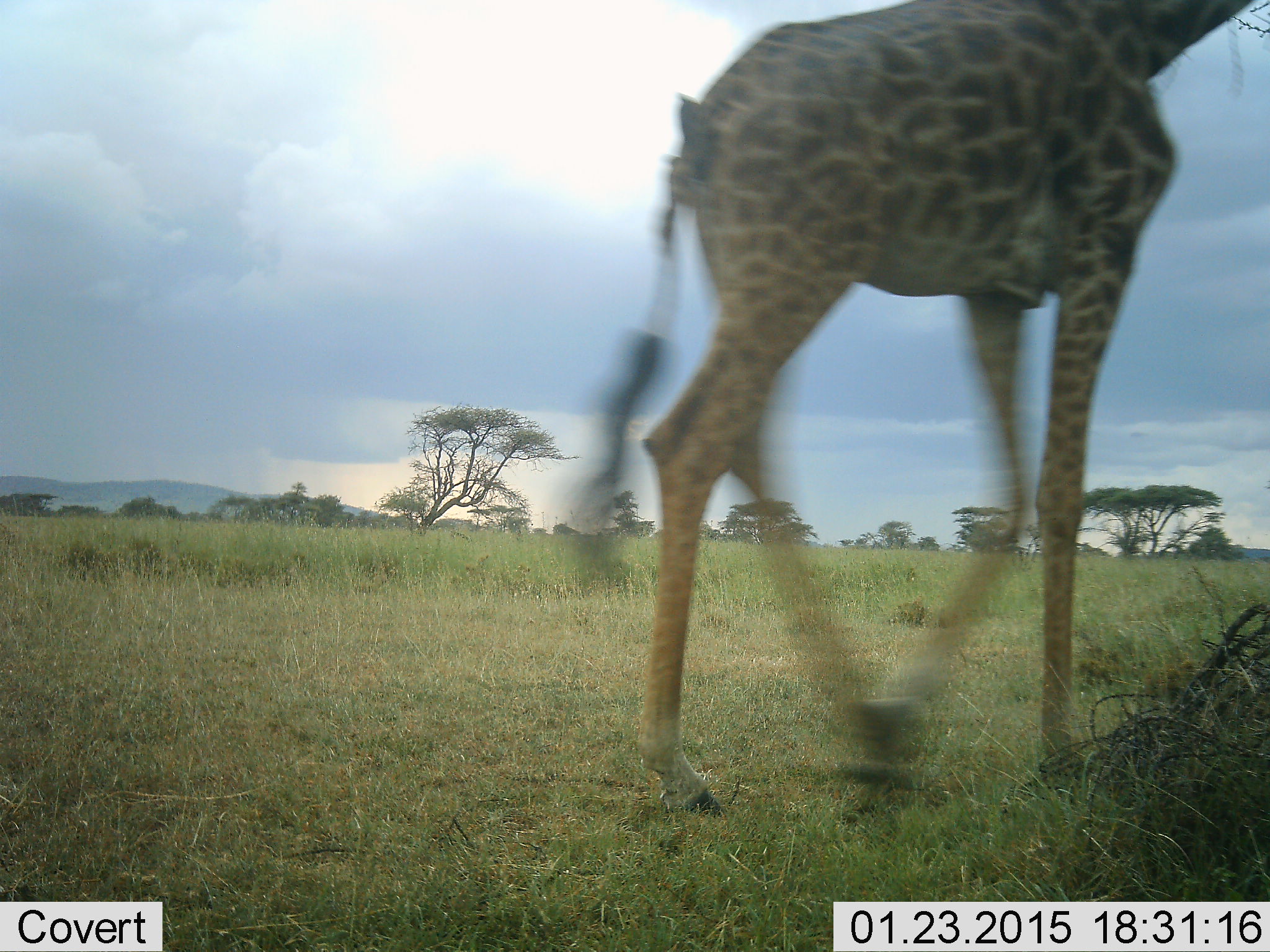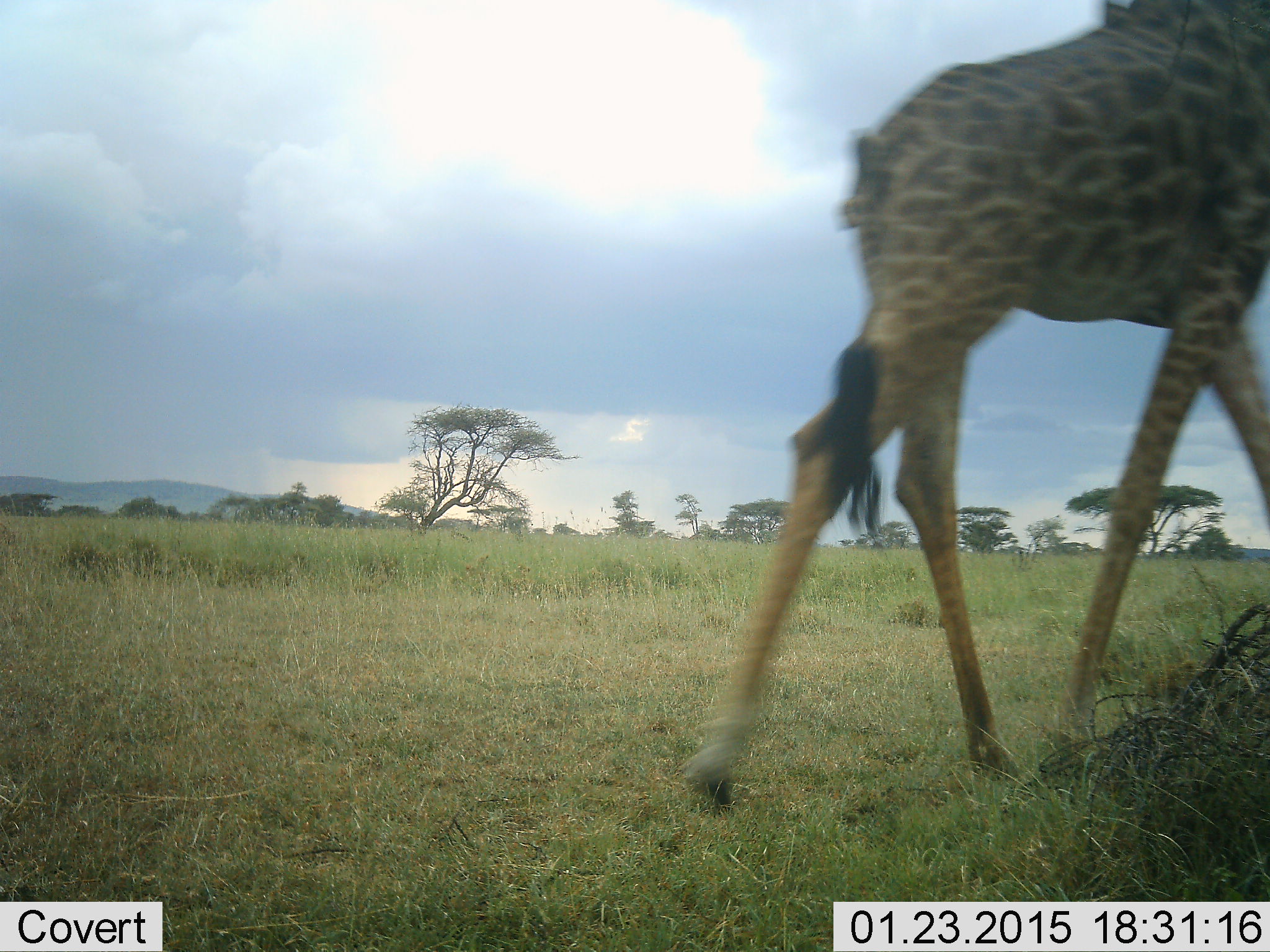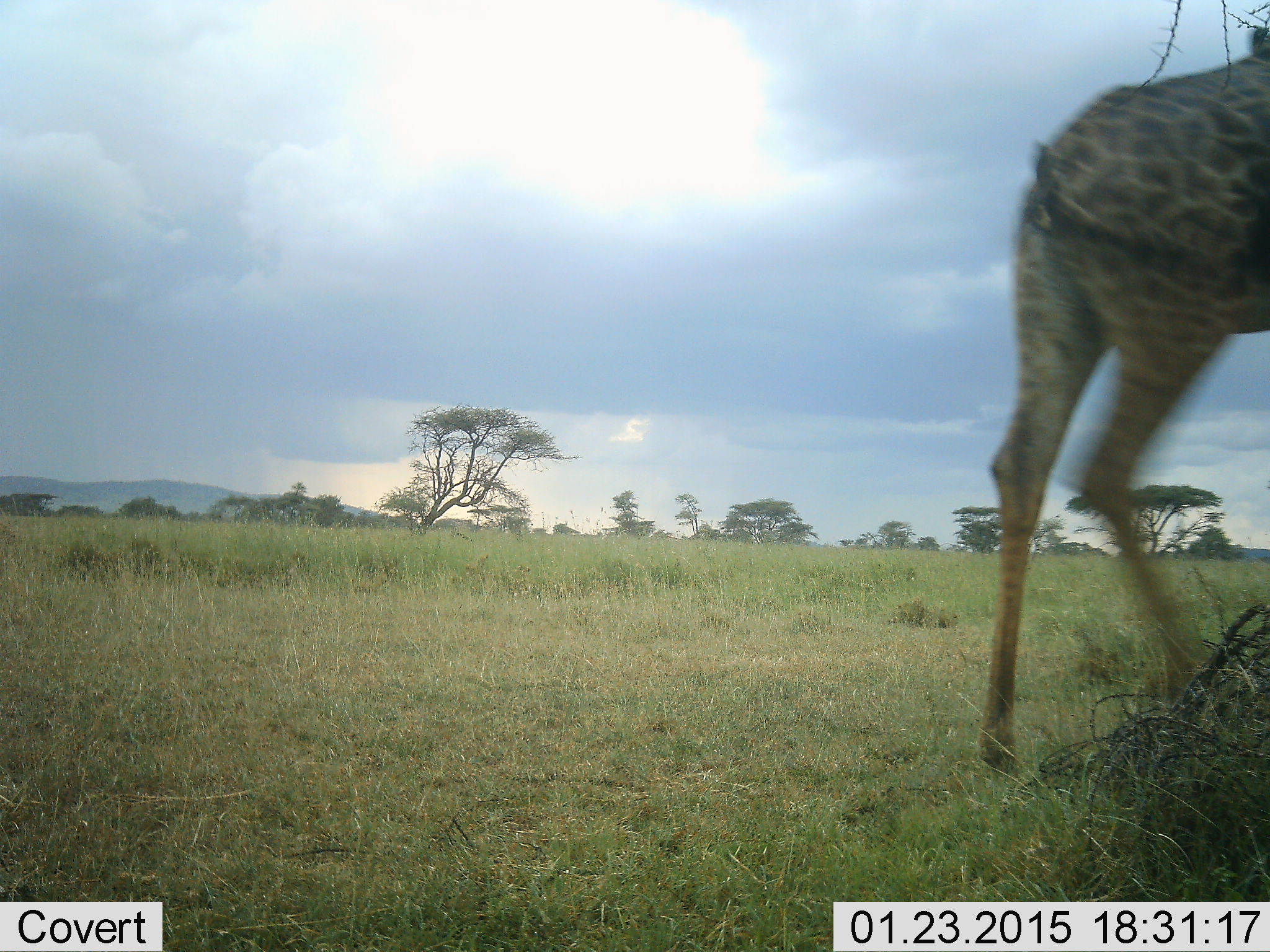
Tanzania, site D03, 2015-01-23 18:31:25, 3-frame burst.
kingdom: Animalia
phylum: Chordata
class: Mammalia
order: Artiodactyla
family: Giraffidae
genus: Giraffa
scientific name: Giraffa camelopardalis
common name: giraffe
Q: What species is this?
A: Giraffe (Giraffa camelopardalis).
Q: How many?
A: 1.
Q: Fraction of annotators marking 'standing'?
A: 8%.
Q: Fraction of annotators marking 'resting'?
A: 0%.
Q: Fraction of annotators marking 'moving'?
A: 100%.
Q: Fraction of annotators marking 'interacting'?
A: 0%.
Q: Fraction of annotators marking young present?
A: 0%.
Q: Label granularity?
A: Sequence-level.